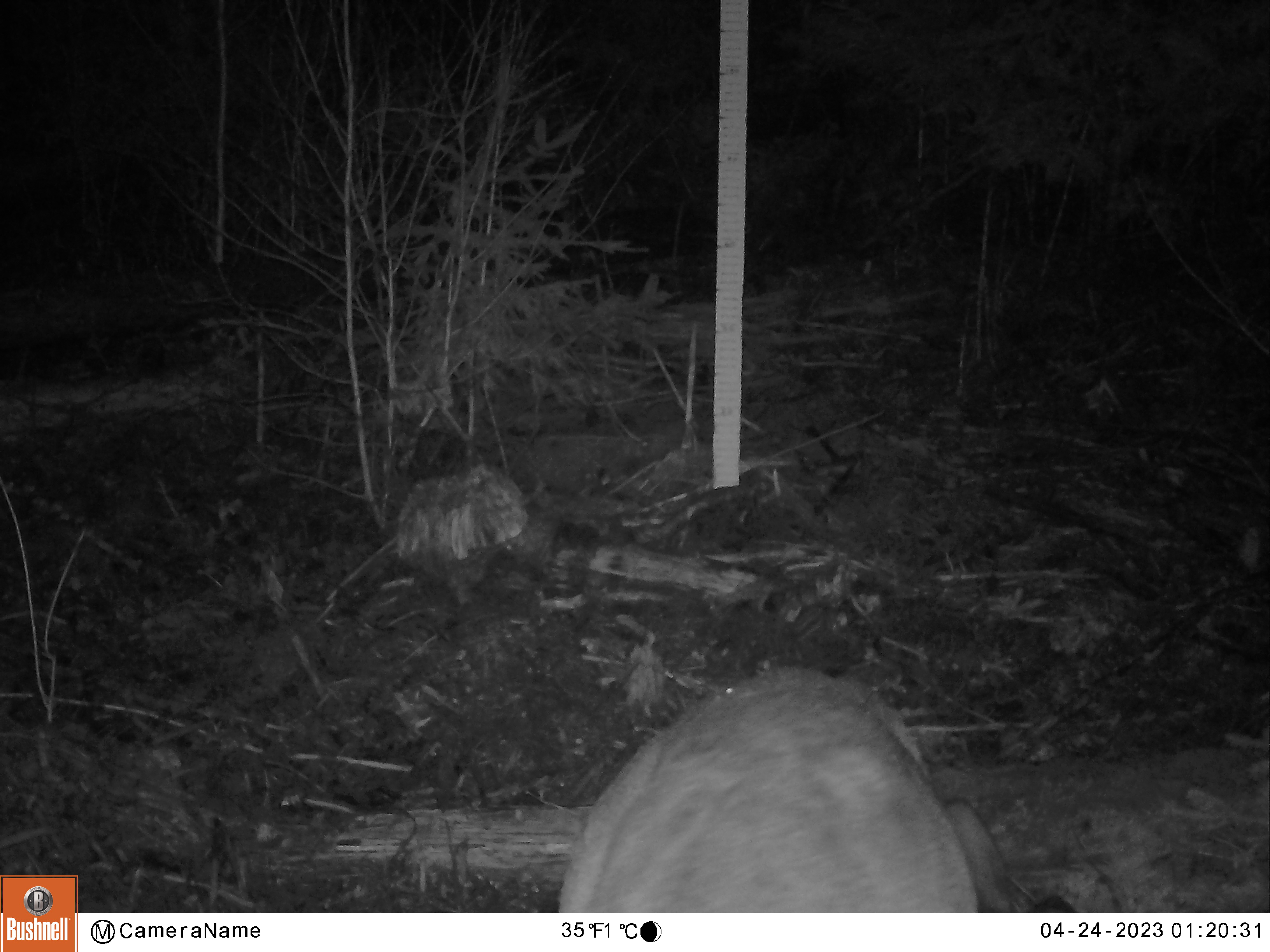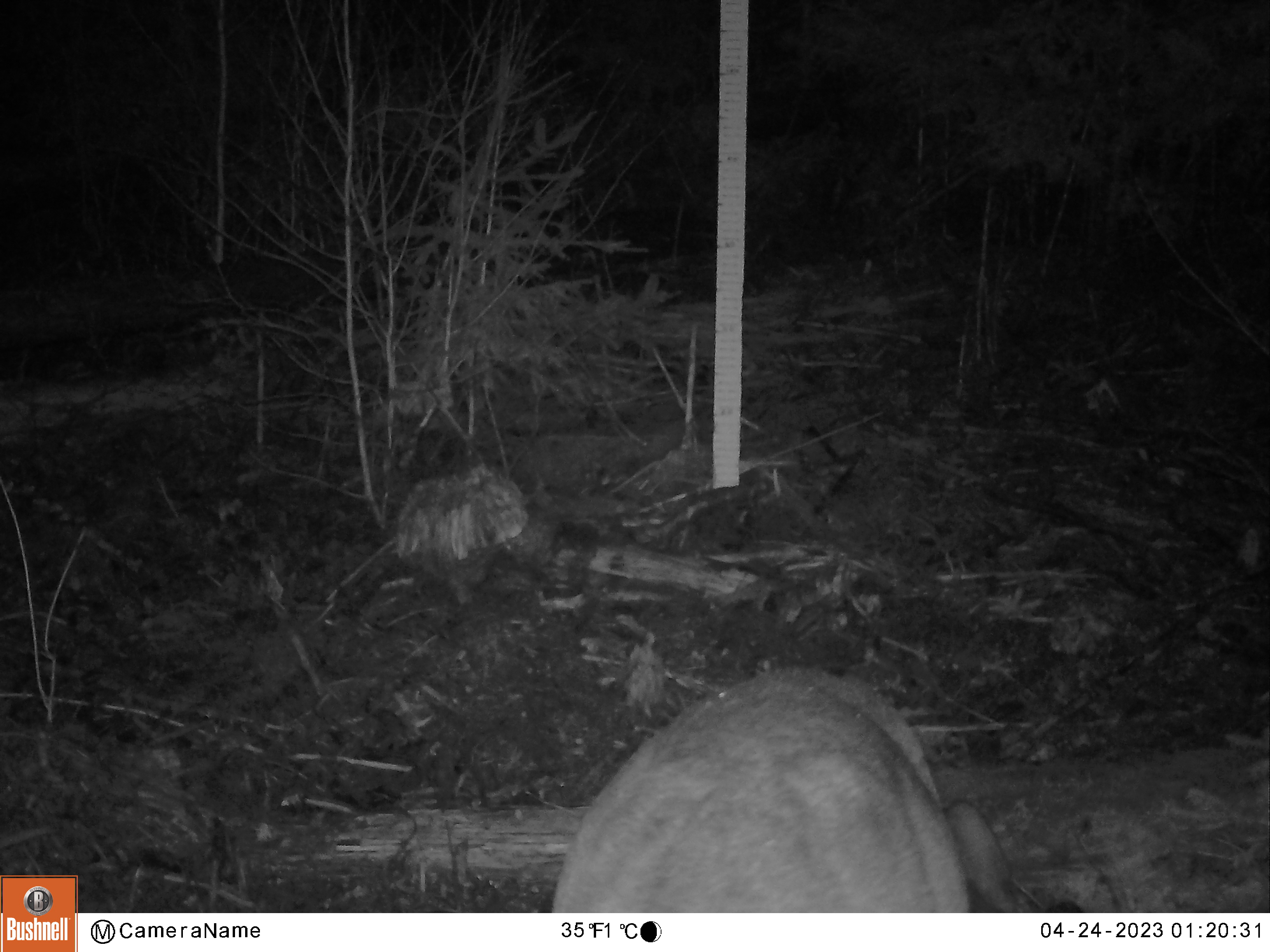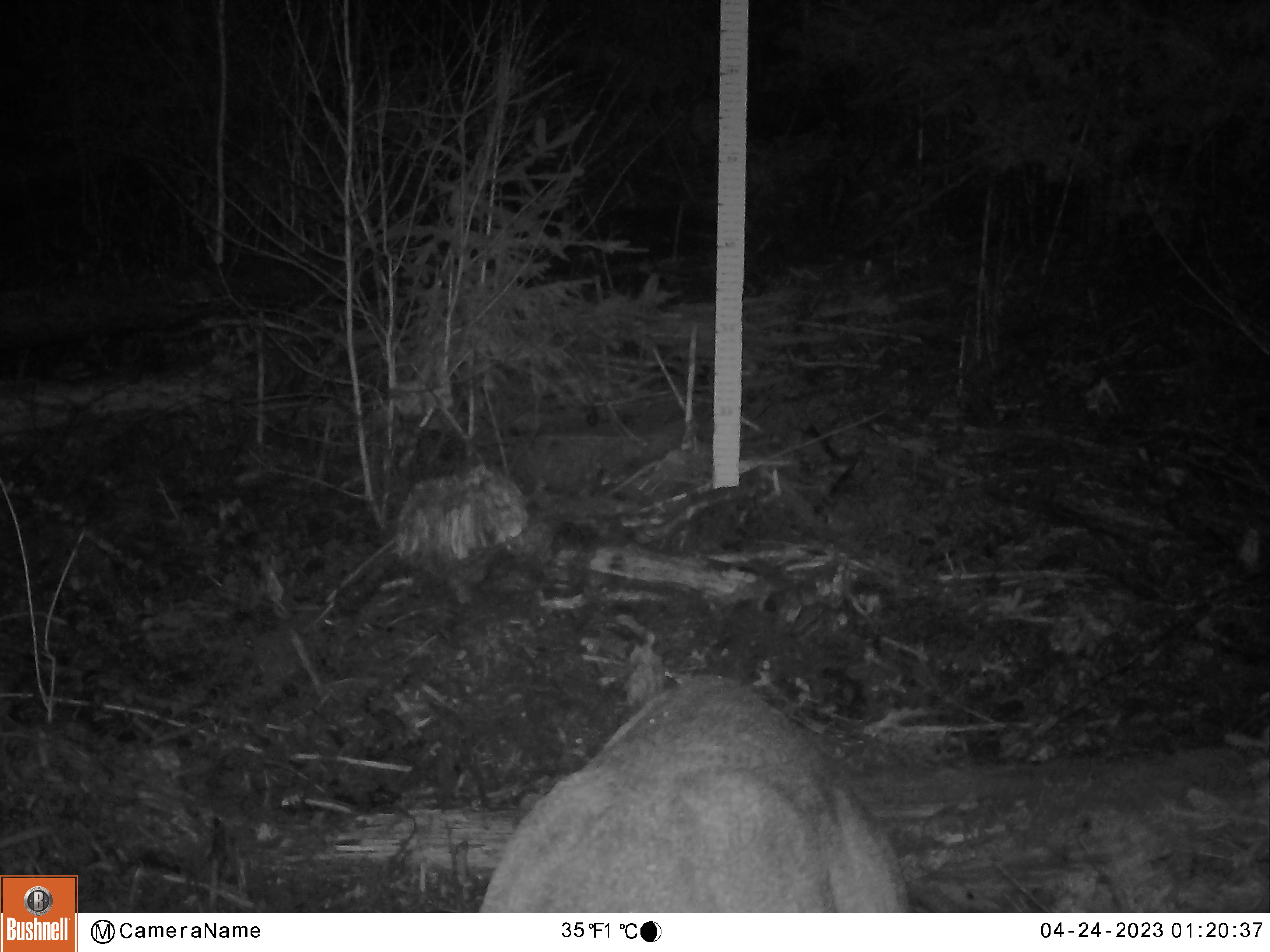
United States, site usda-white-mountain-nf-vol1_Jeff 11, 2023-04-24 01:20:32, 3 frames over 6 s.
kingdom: Animalia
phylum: Chordata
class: Mammalia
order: Artiodactyla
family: Cervidae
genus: Odocoileus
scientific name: Odocoileus virginianus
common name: white-tailed deer